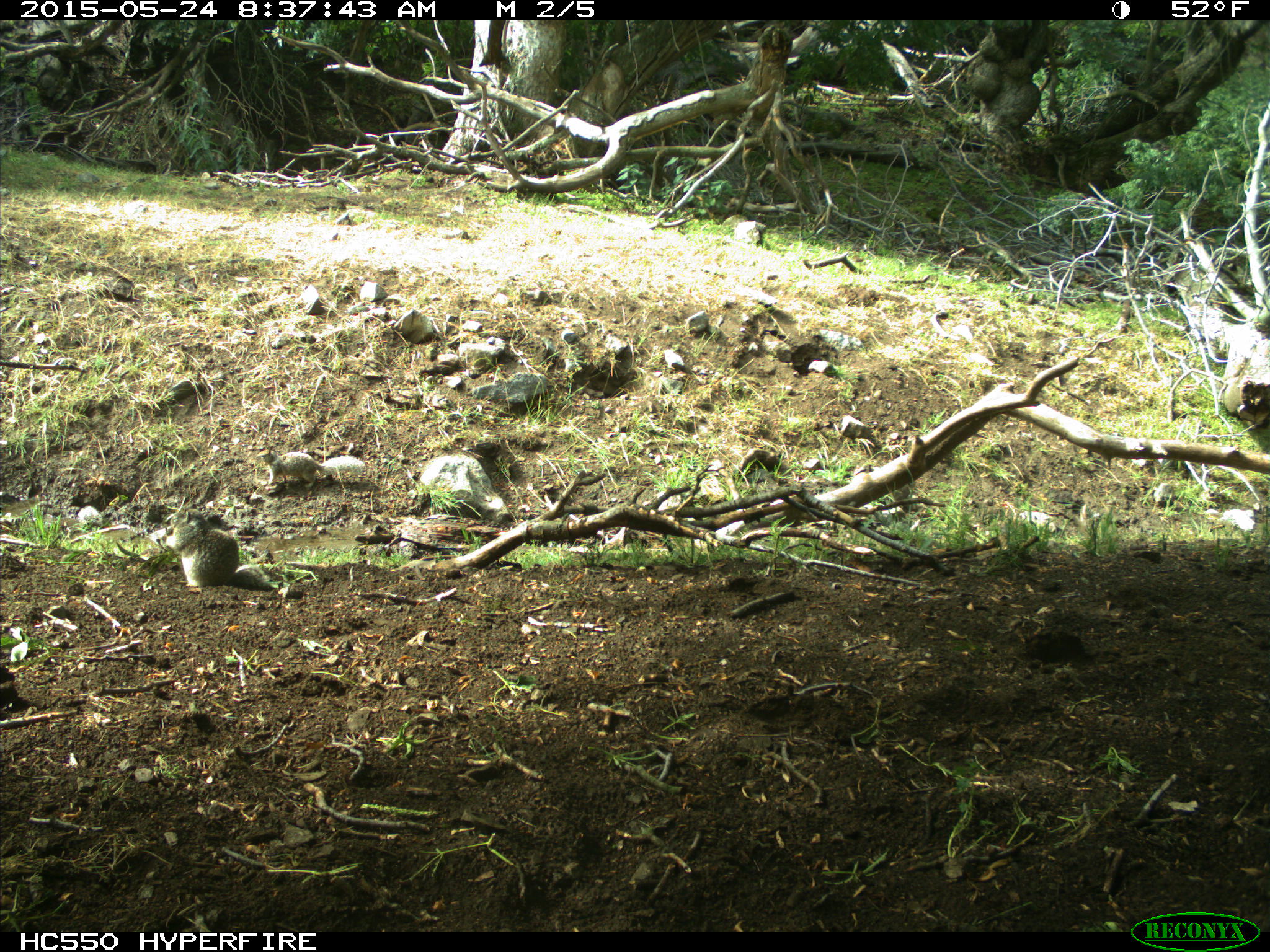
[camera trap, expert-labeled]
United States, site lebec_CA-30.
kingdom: Animalia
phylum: Chordata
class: Mammalia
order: Rodentia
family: Sciuridae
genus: Otospermophilus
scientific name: Otospermophilus beecheyi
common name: california ground squirrel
Otospermophilus beecheyi (california ground squirrel).